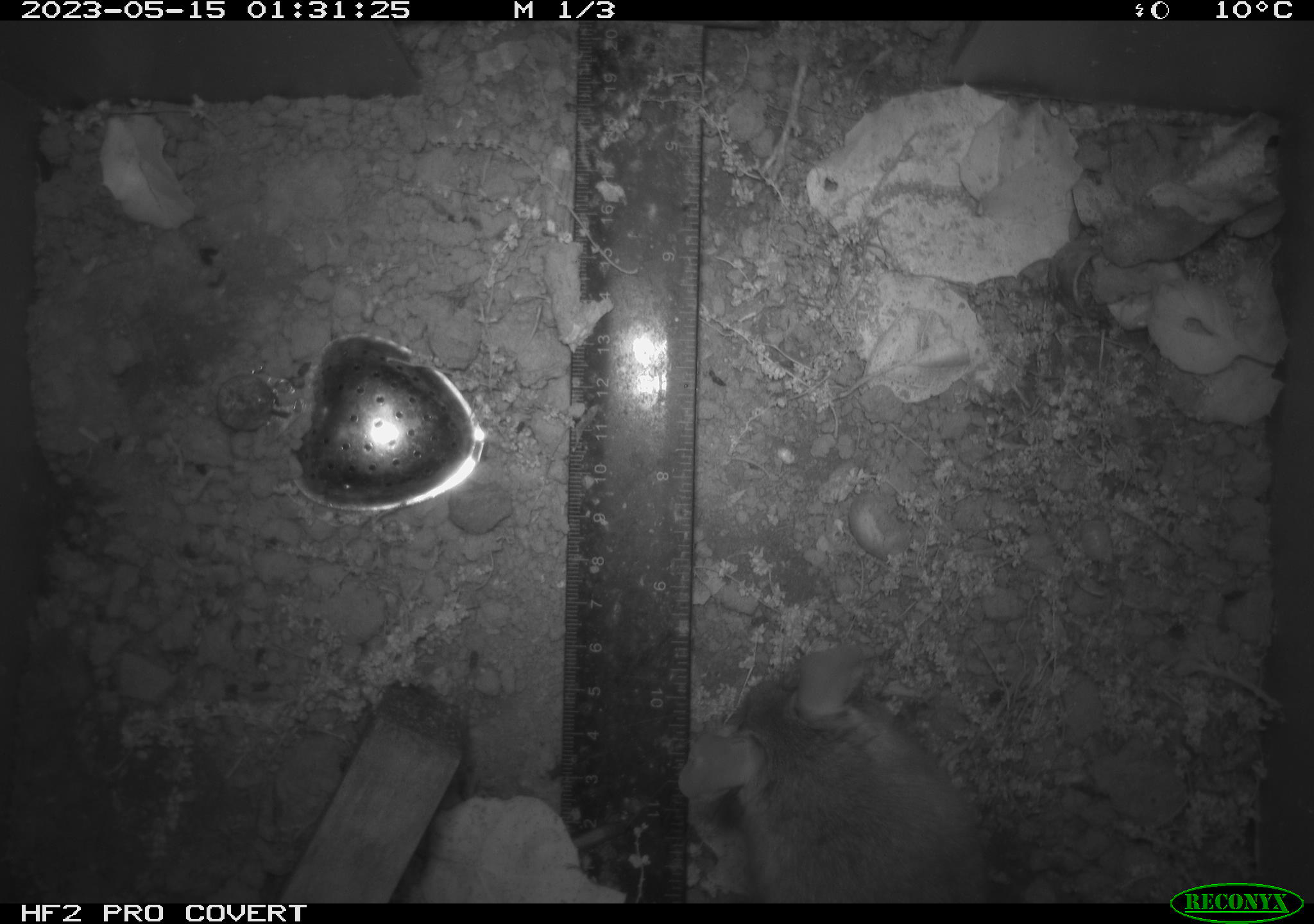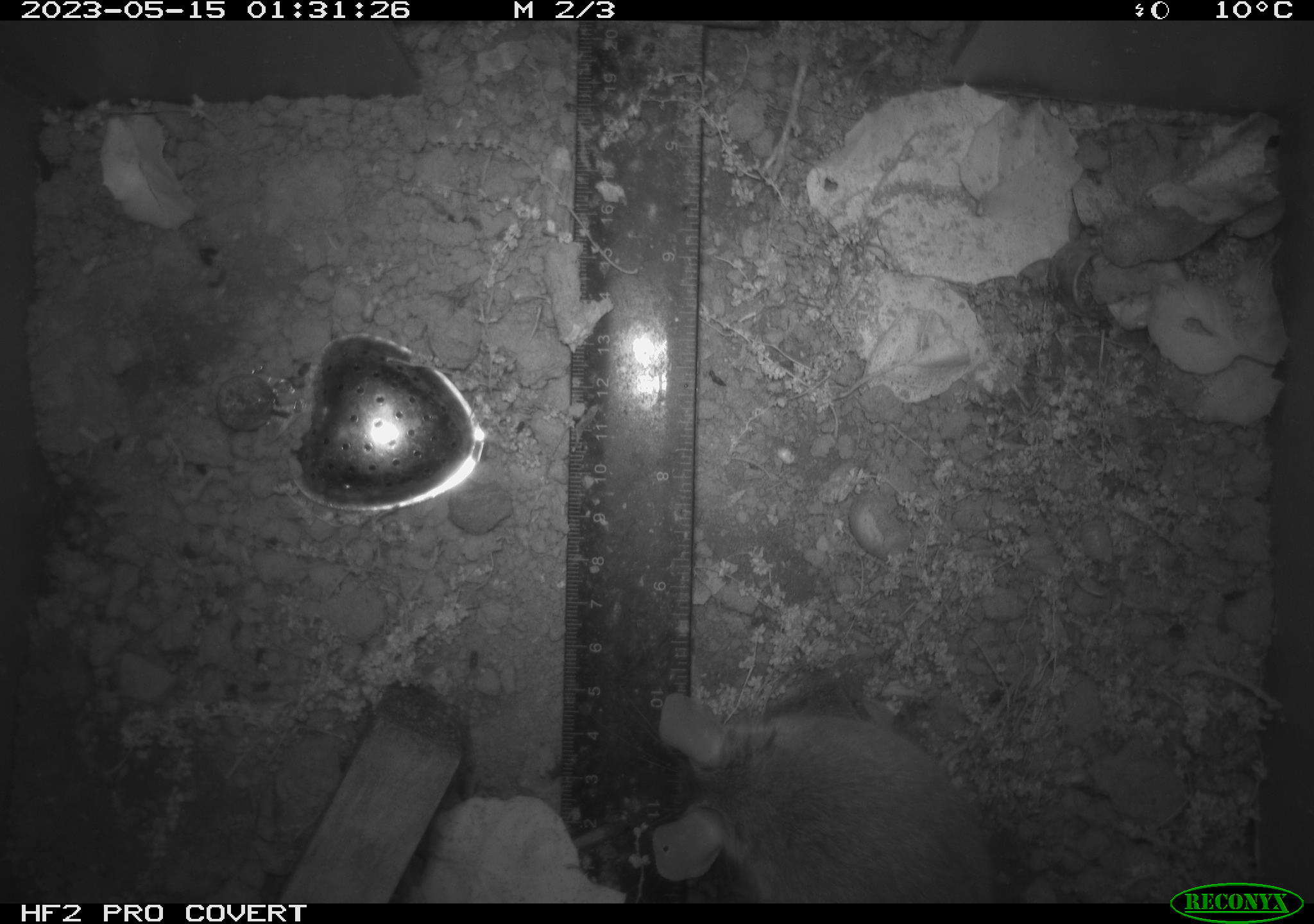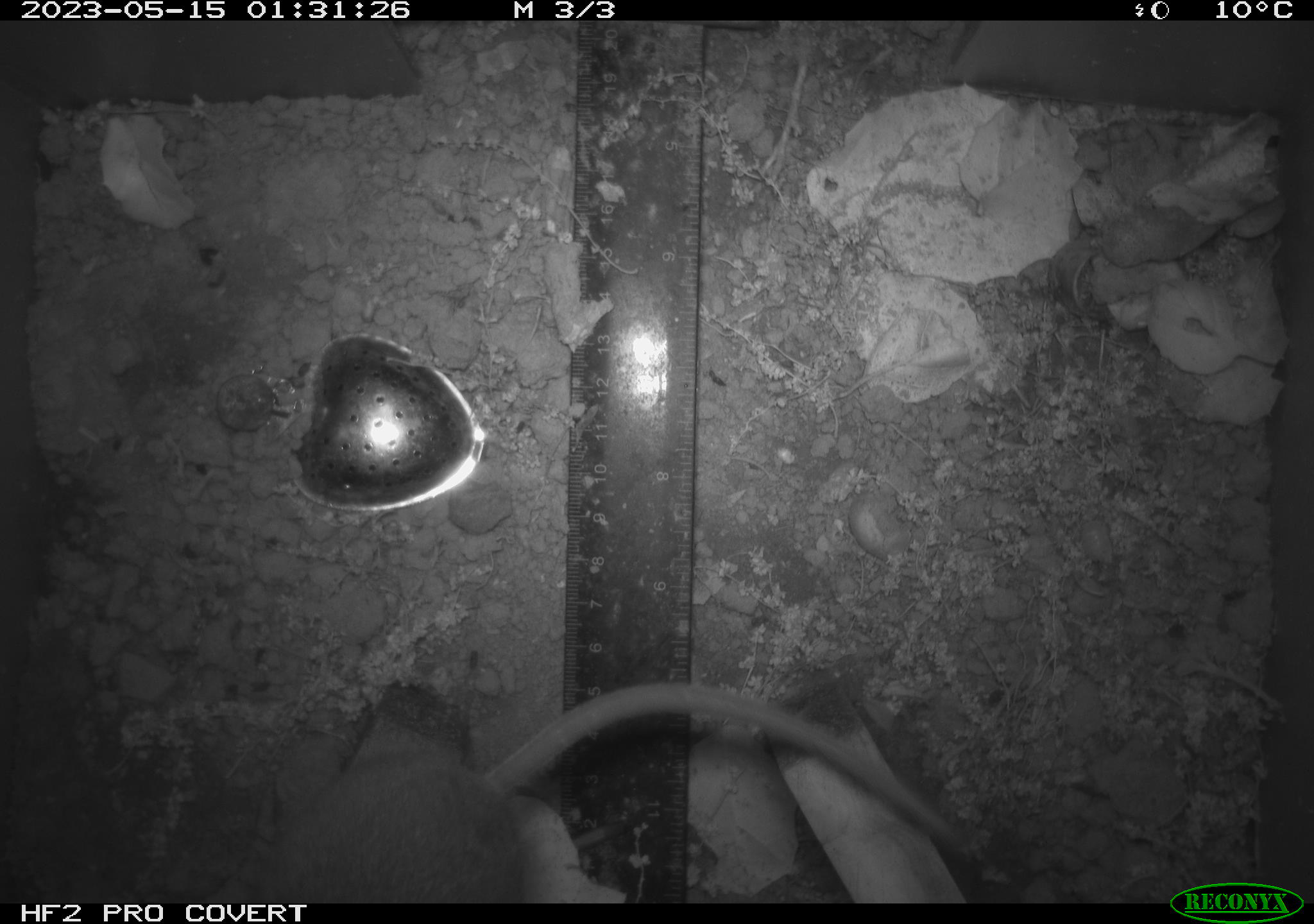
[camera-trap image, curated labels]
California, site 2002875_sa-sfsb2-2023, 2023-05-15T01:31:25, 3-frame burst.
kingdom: Animalia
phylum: Chordata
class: Mammalia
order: Rodentia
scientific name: Rodentia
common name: mouse species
Mouse species (Rodentia).